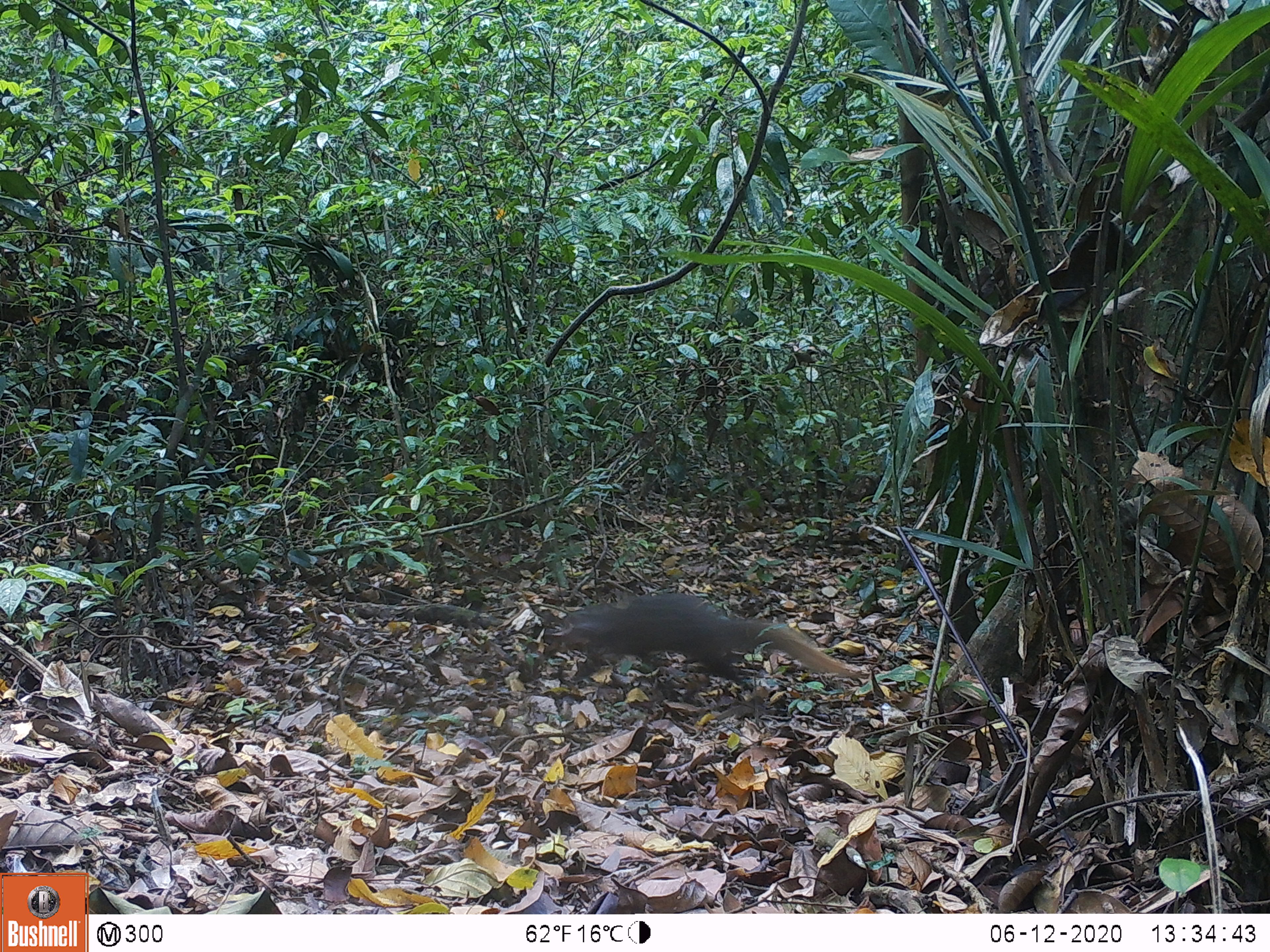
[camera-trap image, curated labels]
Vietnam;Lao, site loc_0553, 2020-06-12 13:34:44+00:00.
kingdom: Animalia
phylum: Chordata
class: Mammalia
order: Carnivora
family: Herpestidae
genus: Urva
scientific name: Urva urva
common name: crab-eating mongoose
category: crab eating mongoose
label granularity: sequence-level